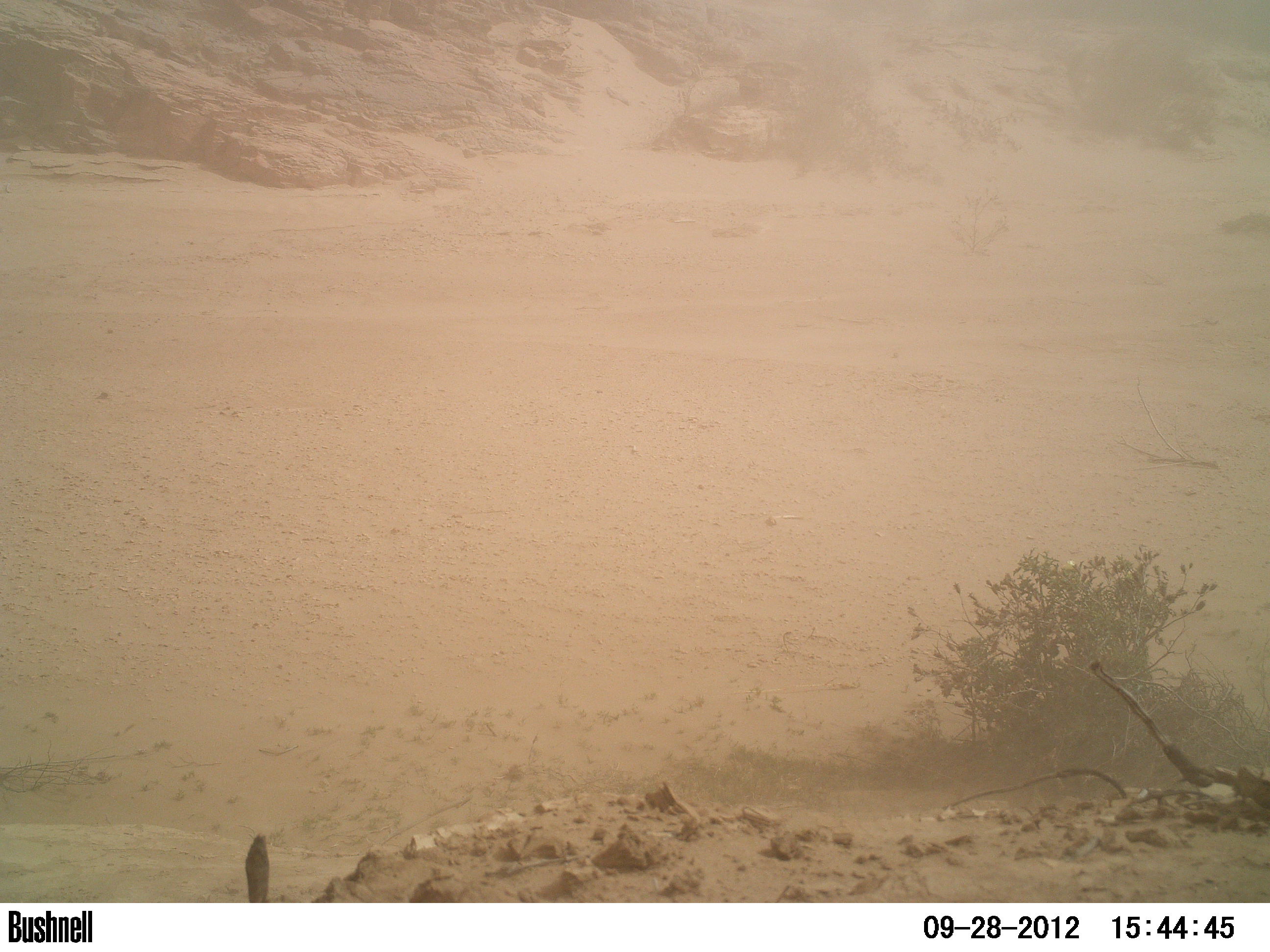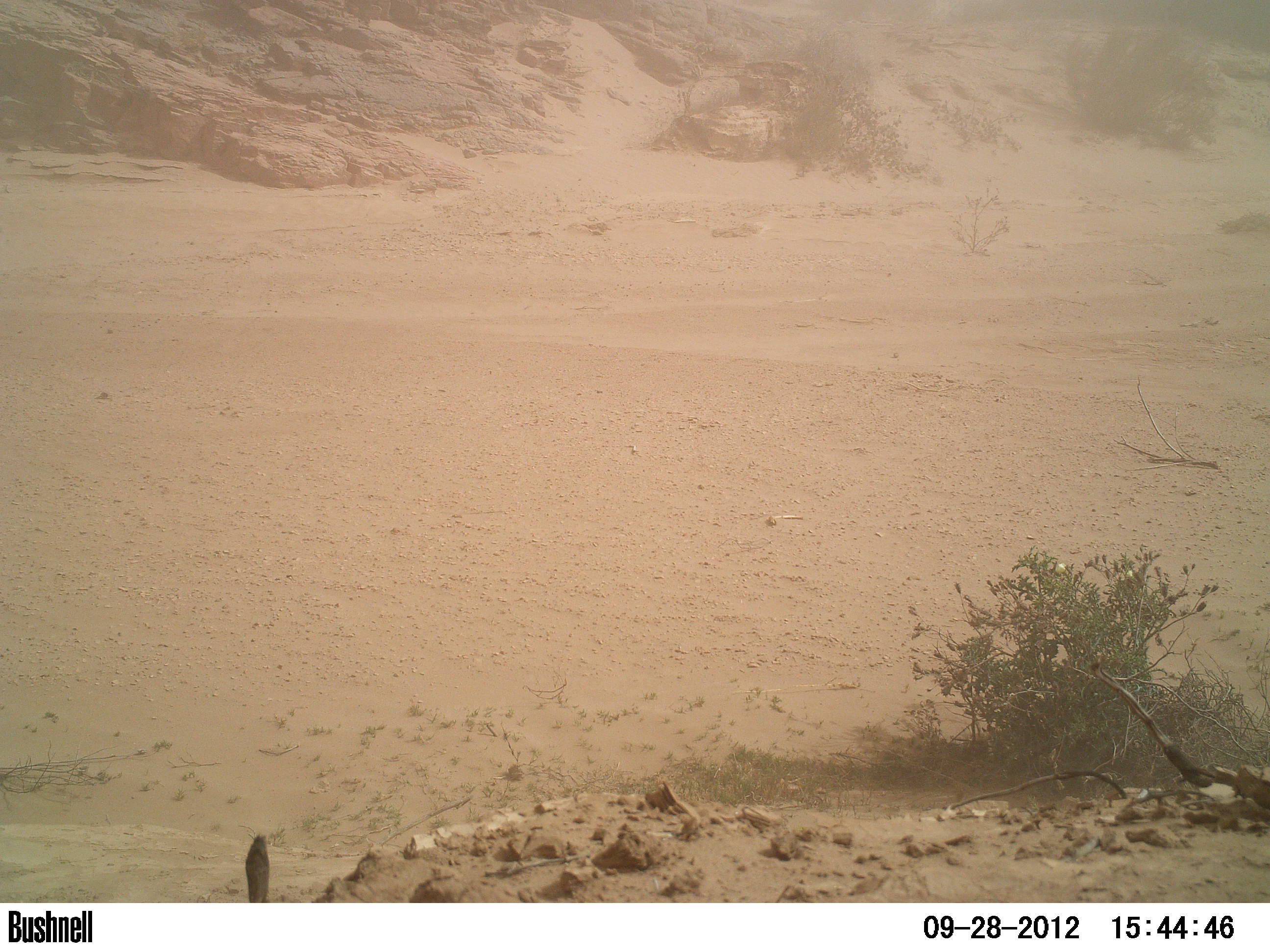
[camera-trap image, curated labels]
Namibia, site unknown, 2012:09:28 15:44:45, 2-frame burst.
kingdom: Animalia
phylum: Chordata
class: Aves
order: Struthioniformes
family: Struthionidae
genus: Struthio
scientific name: Struthio camelus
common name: common ostrich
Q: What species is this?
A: Struthio camelus (common ostrich).